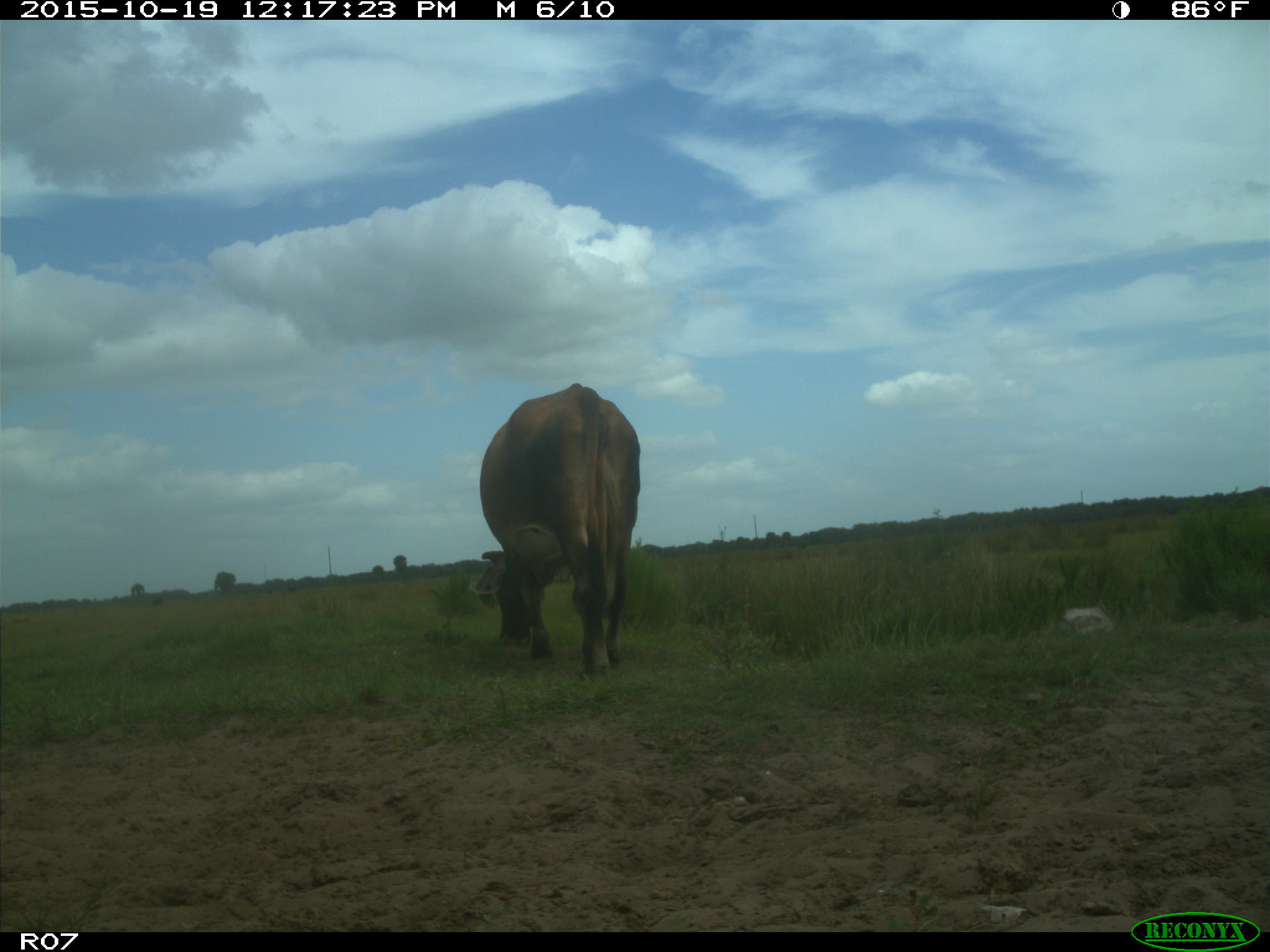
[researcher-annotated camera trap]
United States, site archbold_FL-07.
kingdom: Animalia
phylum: Chordata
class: Mammalia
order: Artiodactyla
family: Bovidae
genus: Bos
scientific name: Bos taurus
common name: domestic cow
Bos taurus (domestic cow).